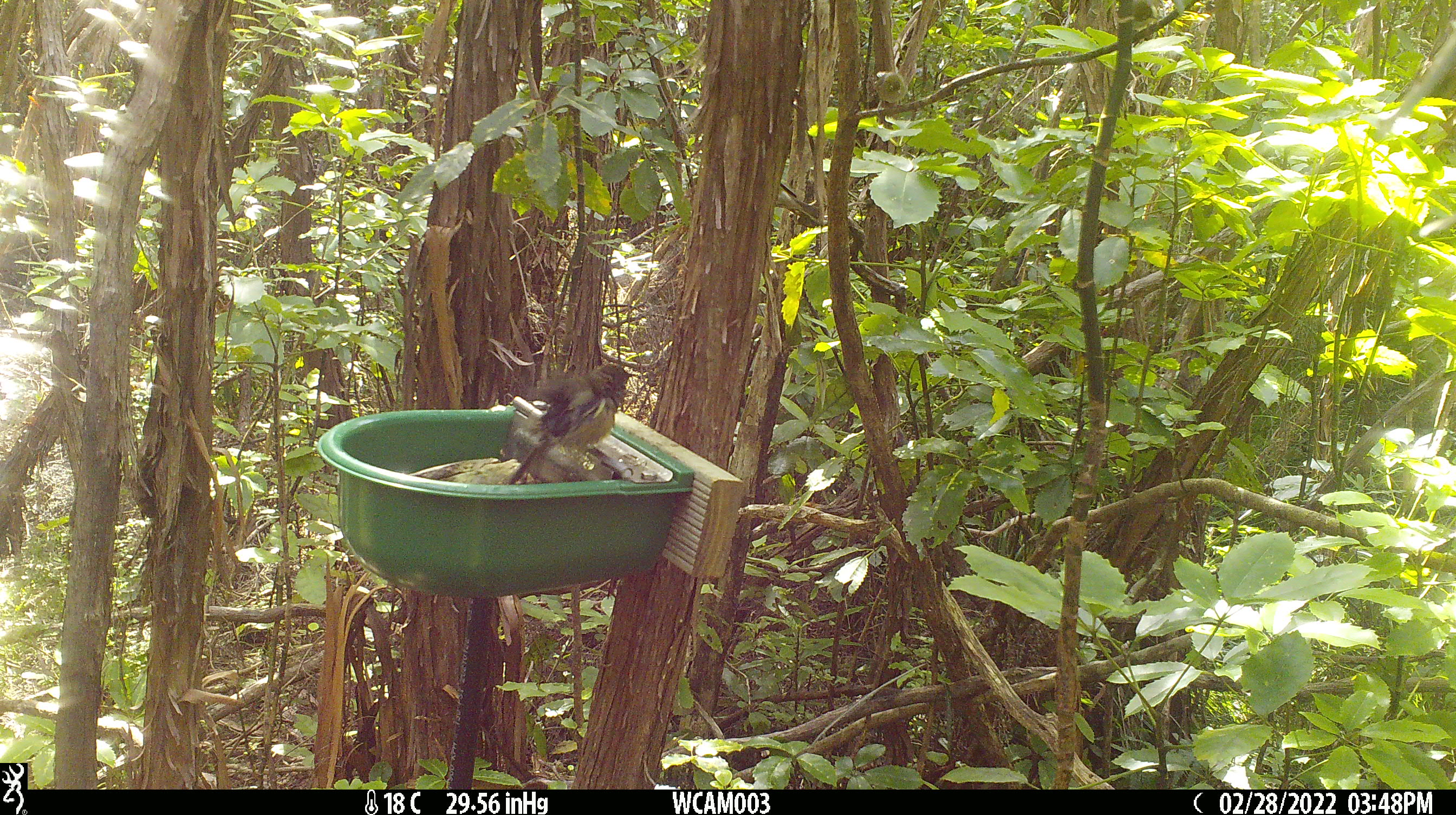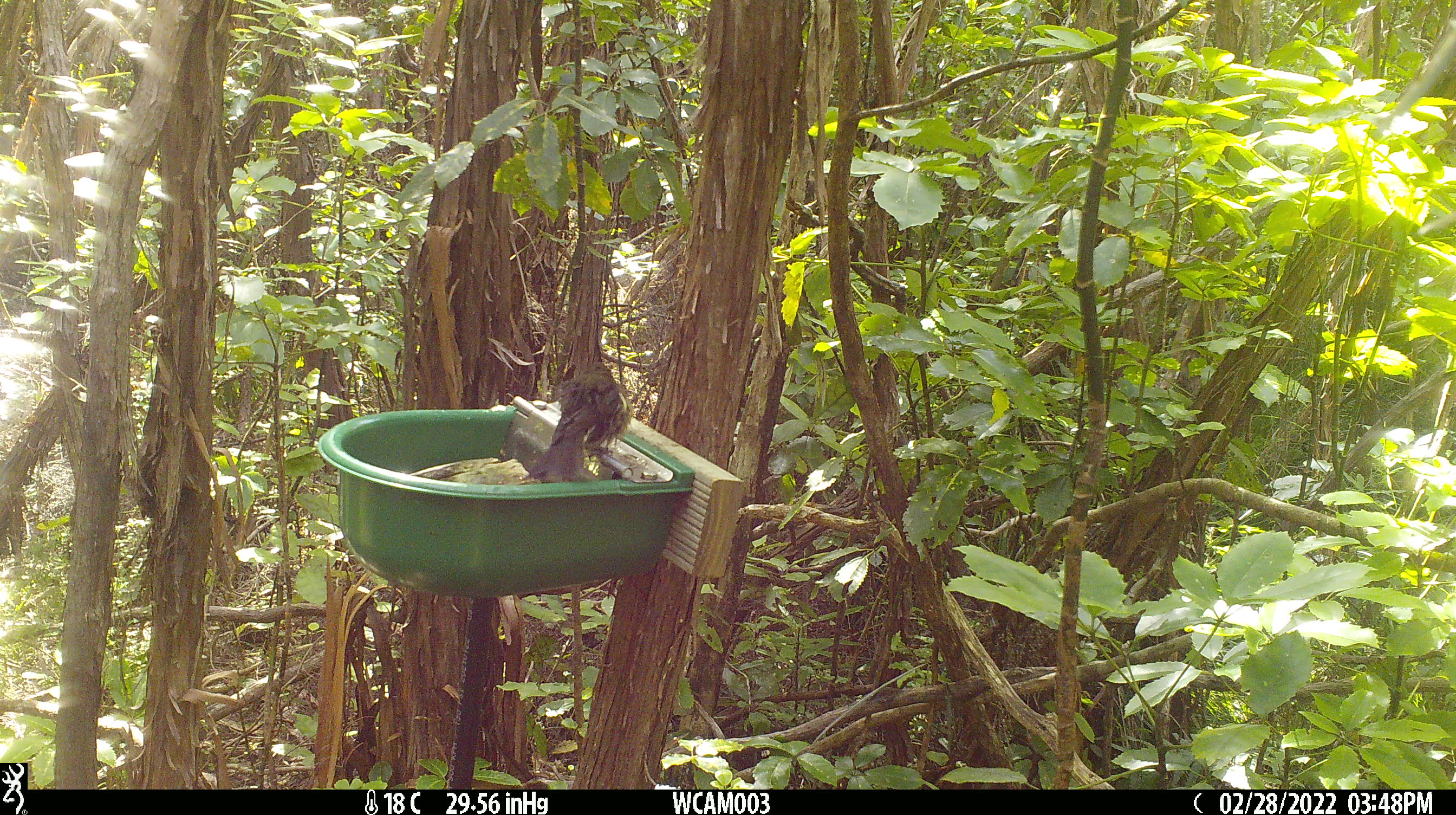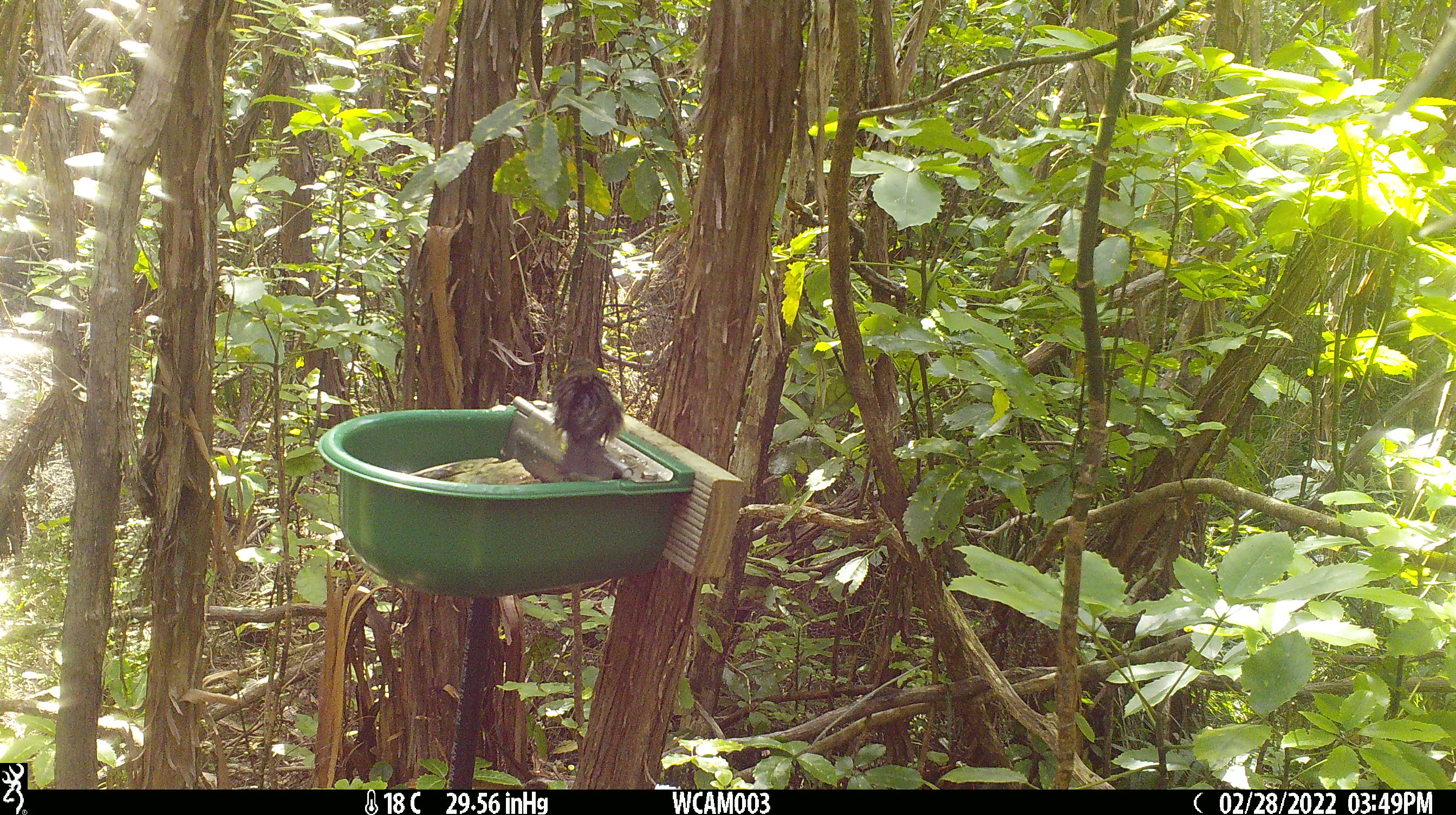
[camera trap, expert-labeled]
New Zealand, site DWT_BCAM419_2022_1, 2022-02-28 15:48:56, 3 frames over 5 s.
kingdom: Animalia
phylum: Chordata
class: Aves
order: Passeriformes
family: Meliphagidae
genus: Anthornis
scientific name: Anthornis melanura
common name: new zealand bellbird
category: bellbird